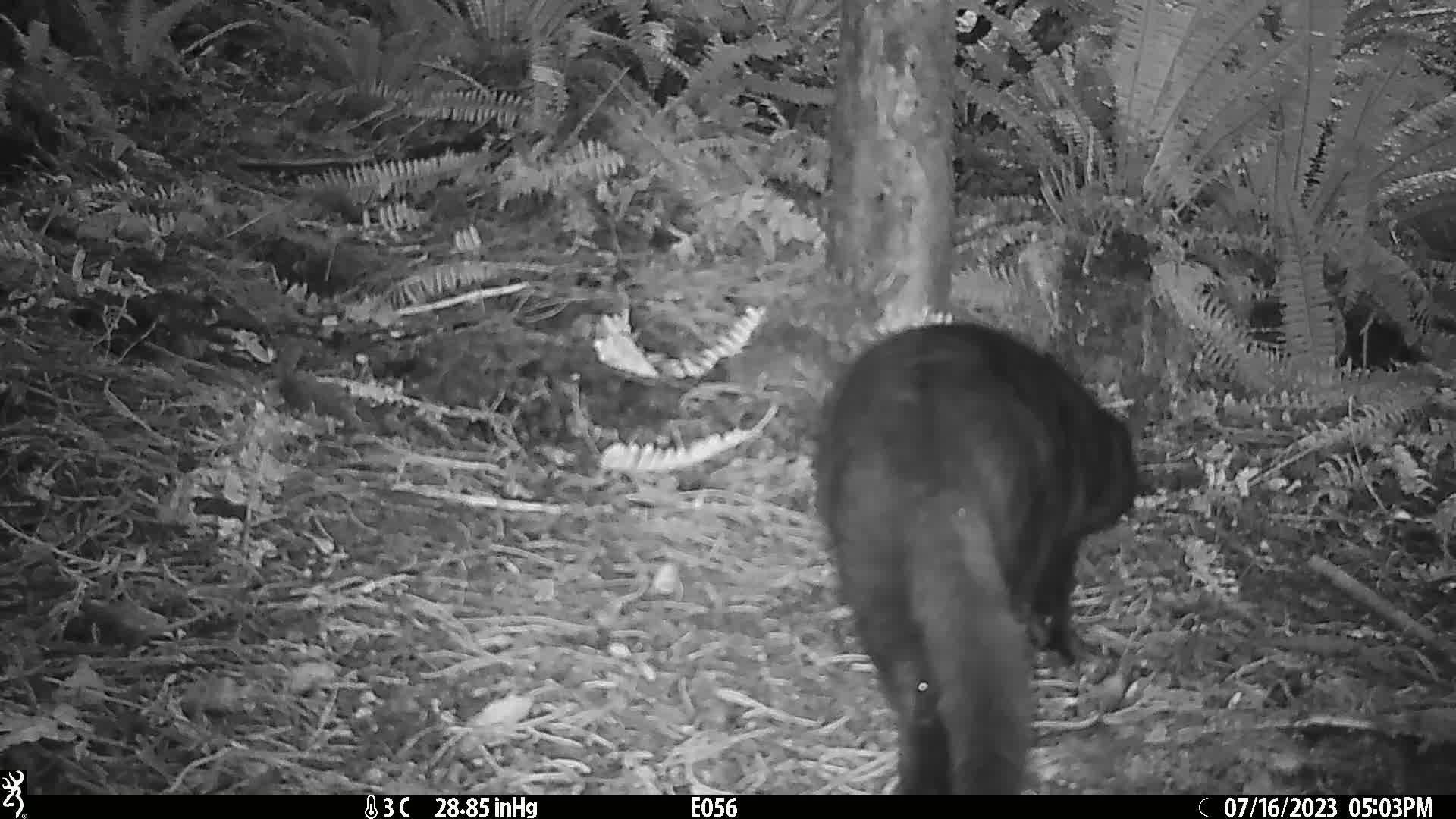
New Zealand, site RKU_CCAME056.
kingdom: Animalia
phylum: Chordata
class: Mammalia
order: Carnivora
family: Felidae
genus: Felis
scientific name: Felis catus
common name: domestic cat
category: cat